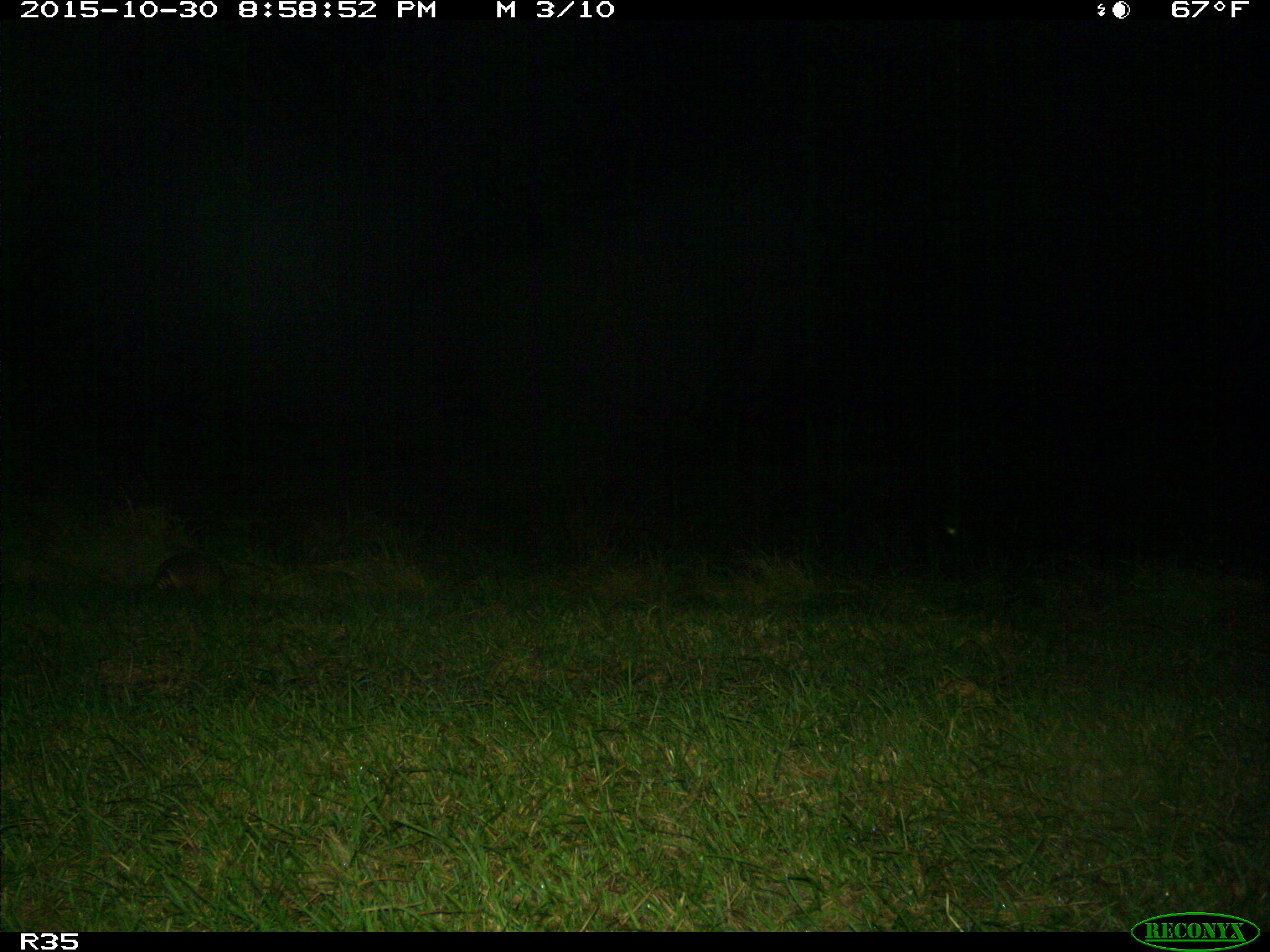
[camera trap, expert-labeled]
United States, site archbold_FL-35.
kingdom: Animalia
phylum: Chordata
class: Mammalia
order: Cingulata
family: Dasypodidae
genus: Dasypus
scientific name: Dasypus novemcinctus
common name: nine-banded armadillo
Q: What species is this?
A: Dasypus novemcinctus (nine-banded armadillo).